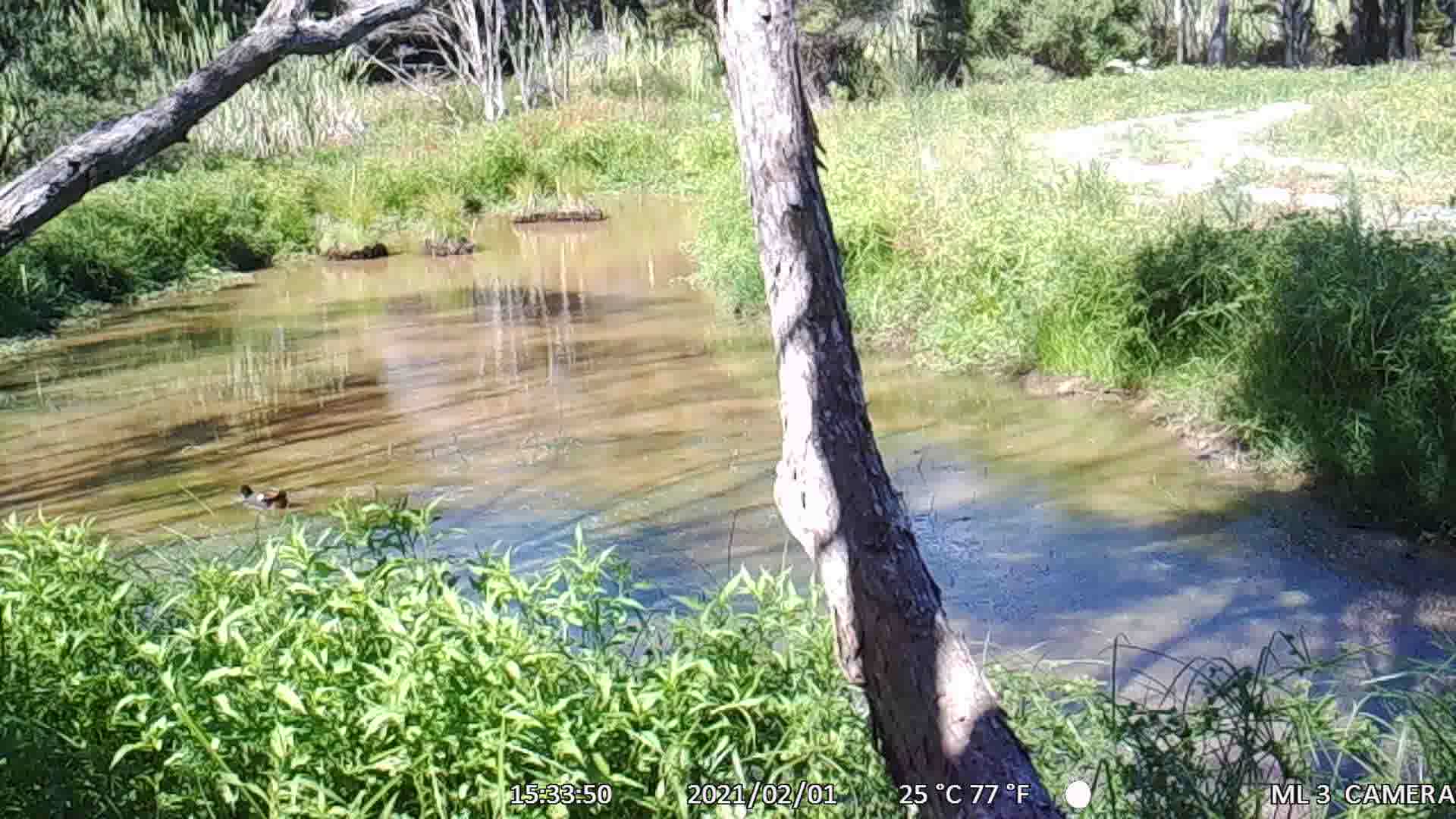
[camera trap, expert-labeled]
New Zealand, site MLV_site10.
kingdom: Animalia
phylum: Chordata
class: Aves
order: Anseriformes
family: Anatidae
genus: Tadorna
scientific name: Tadorna variegata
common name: paradise shelduck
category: paradise duck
Paradise duck (paradise shelduck) (Tadorna variegata).